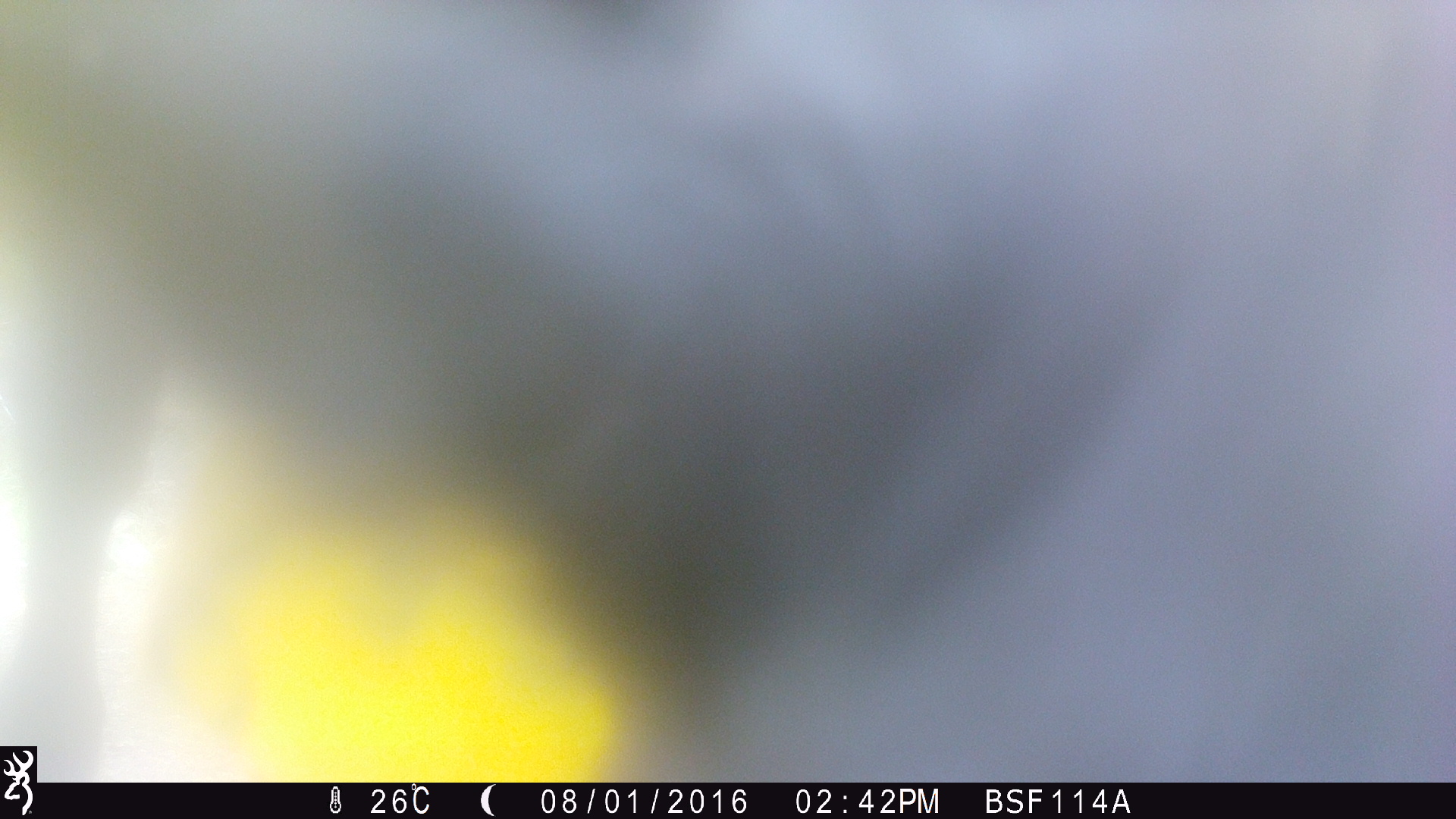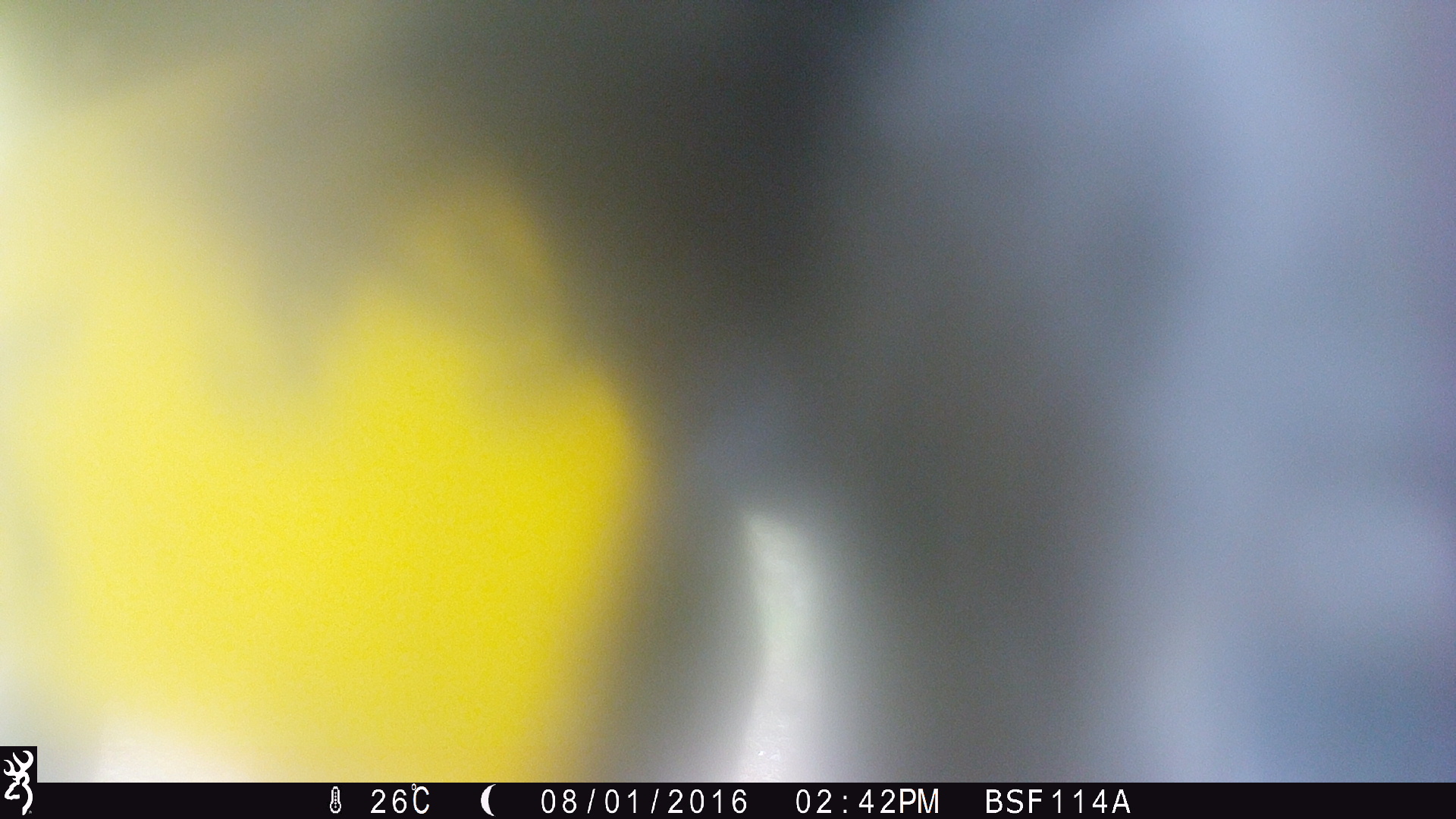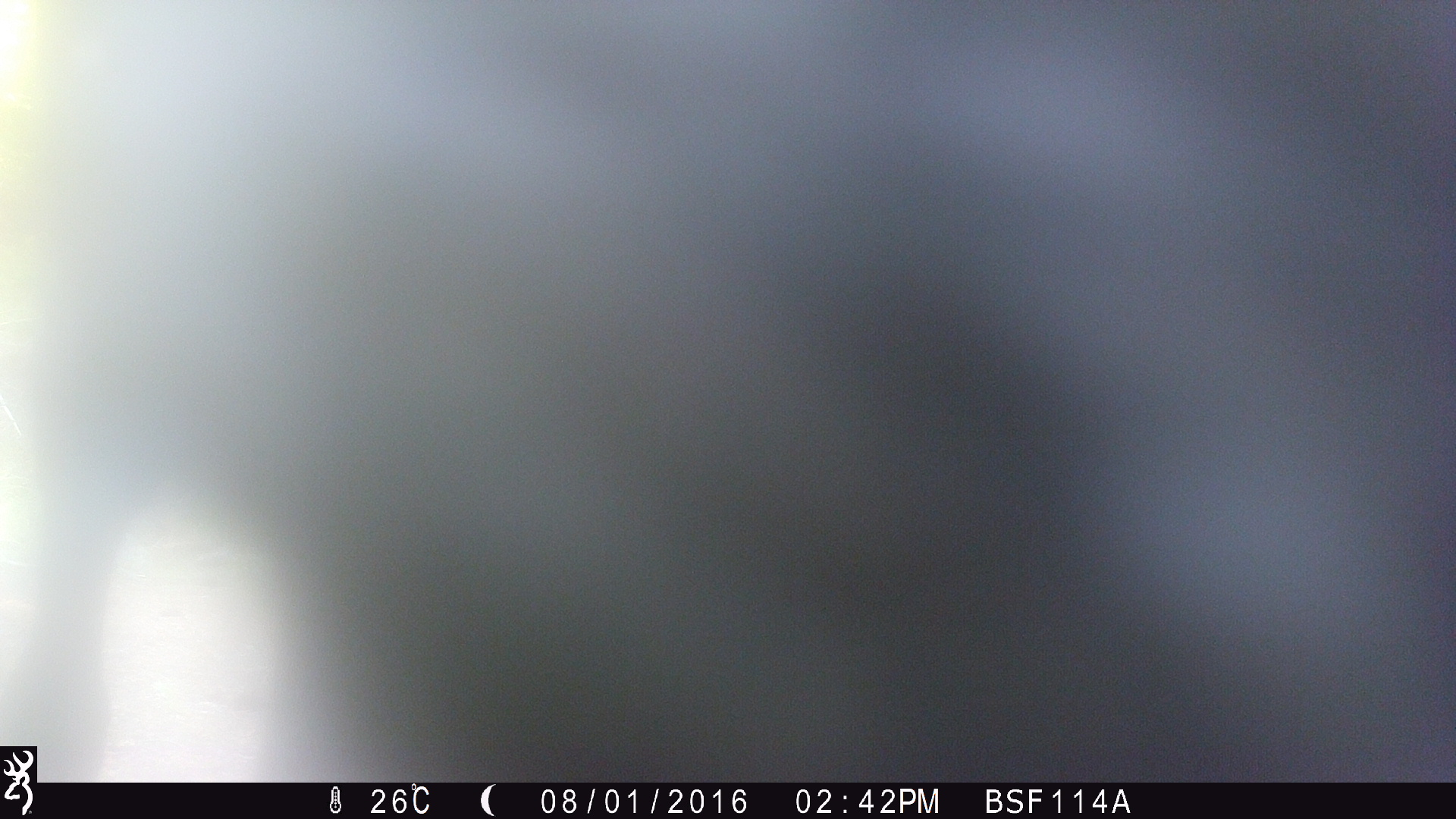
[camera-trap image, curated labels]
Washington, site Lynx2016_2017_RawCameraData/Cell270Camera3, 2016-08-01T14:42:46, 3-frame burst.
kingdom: Animalia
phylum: Chordata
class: Mammalia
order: Artiodactyla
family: Bovidae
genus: Bos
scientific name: Bos taurus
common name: domestic cattle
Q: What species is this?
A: Domestic cattle (Bos taurus).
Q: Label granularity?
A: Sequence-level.